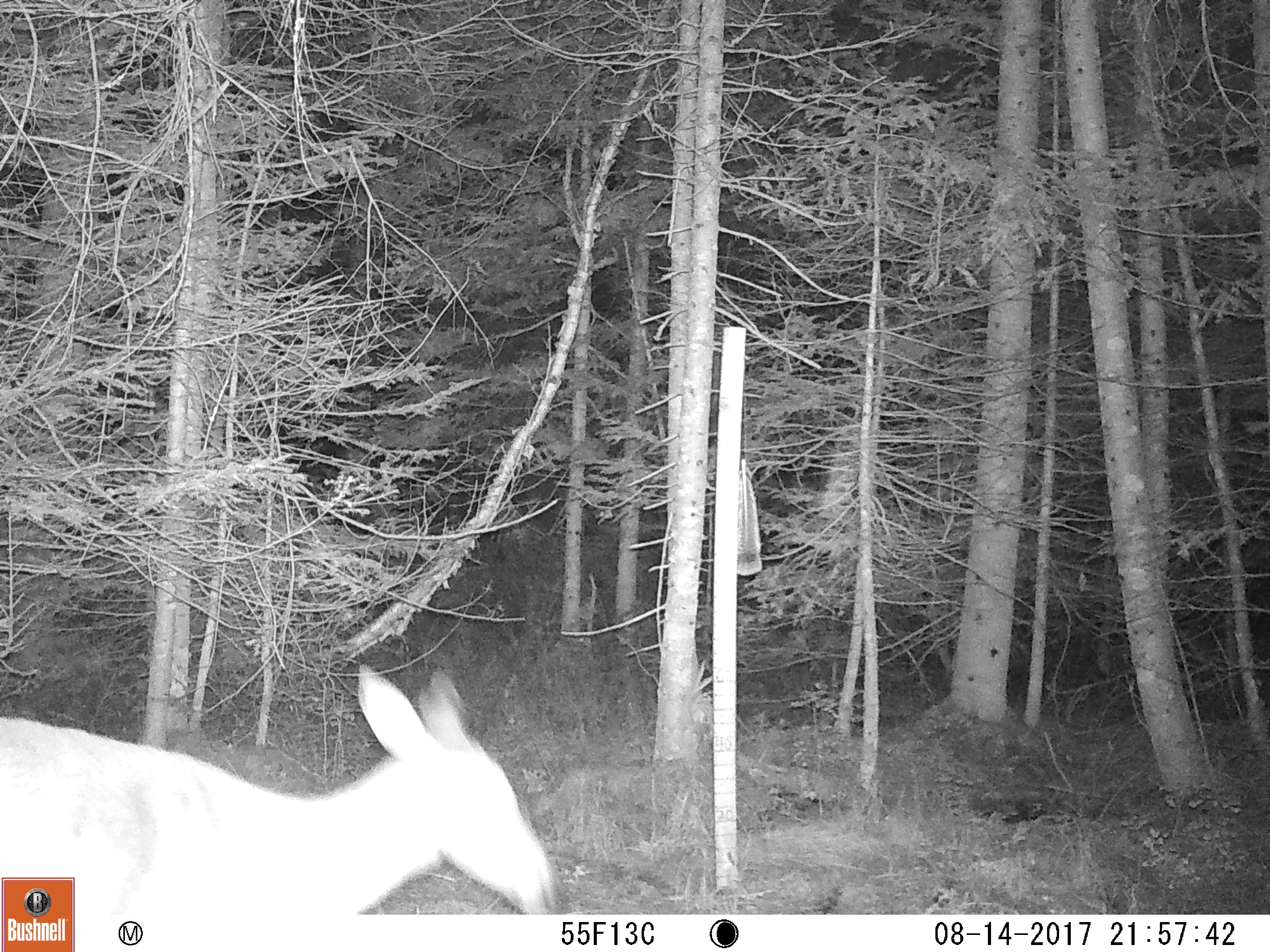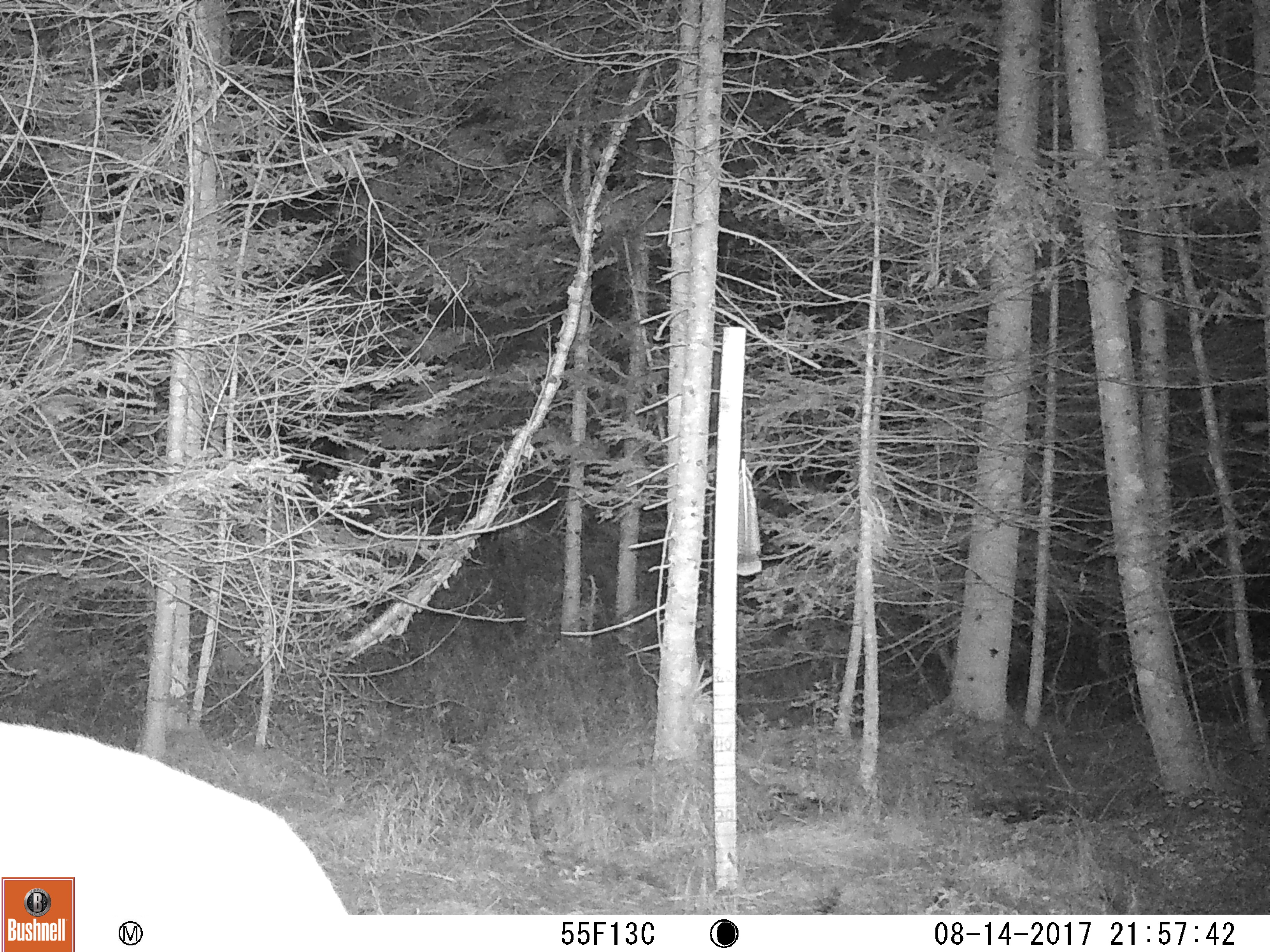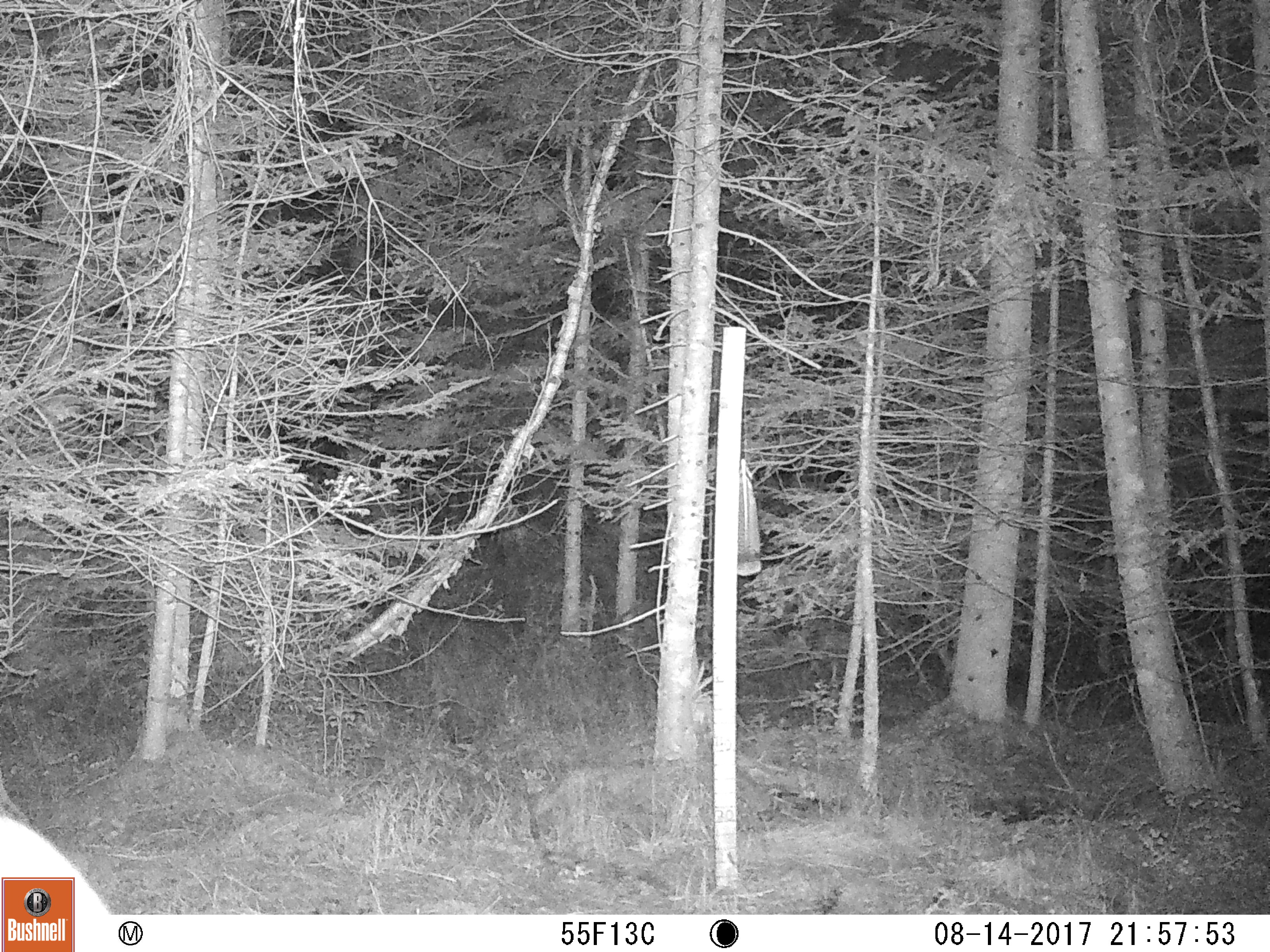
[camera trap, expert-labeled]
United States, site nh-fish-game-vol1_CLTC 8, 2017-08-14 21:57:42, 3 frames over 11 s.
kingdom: Animalia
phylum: Chordata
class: Mammalia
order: Artiodactyla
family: Cervidae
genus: Odocoileus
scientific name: Odocoileus virginianus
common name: white-tailed deer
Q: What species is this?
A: White-tailed deer (Odocoileus virginianus).